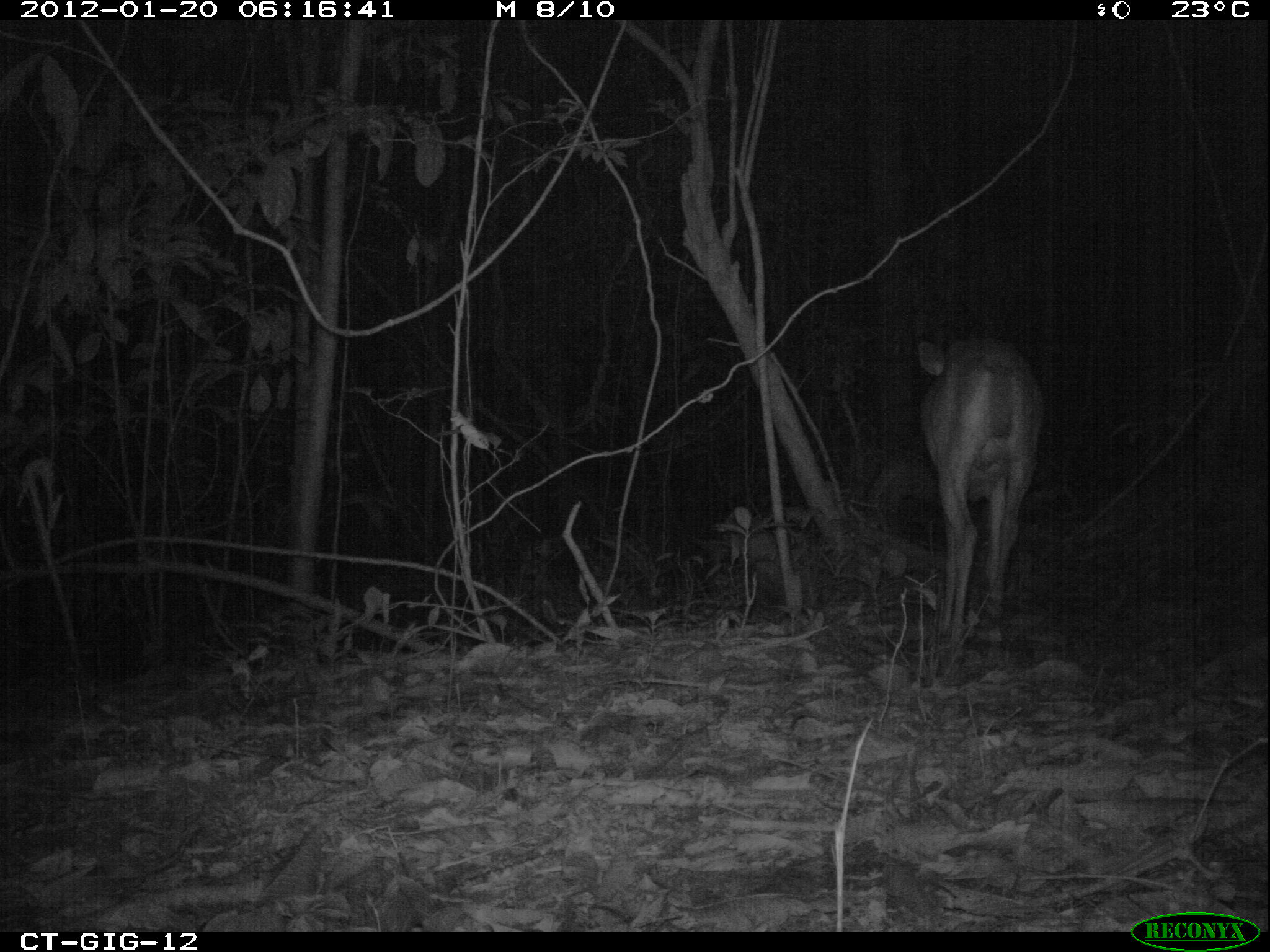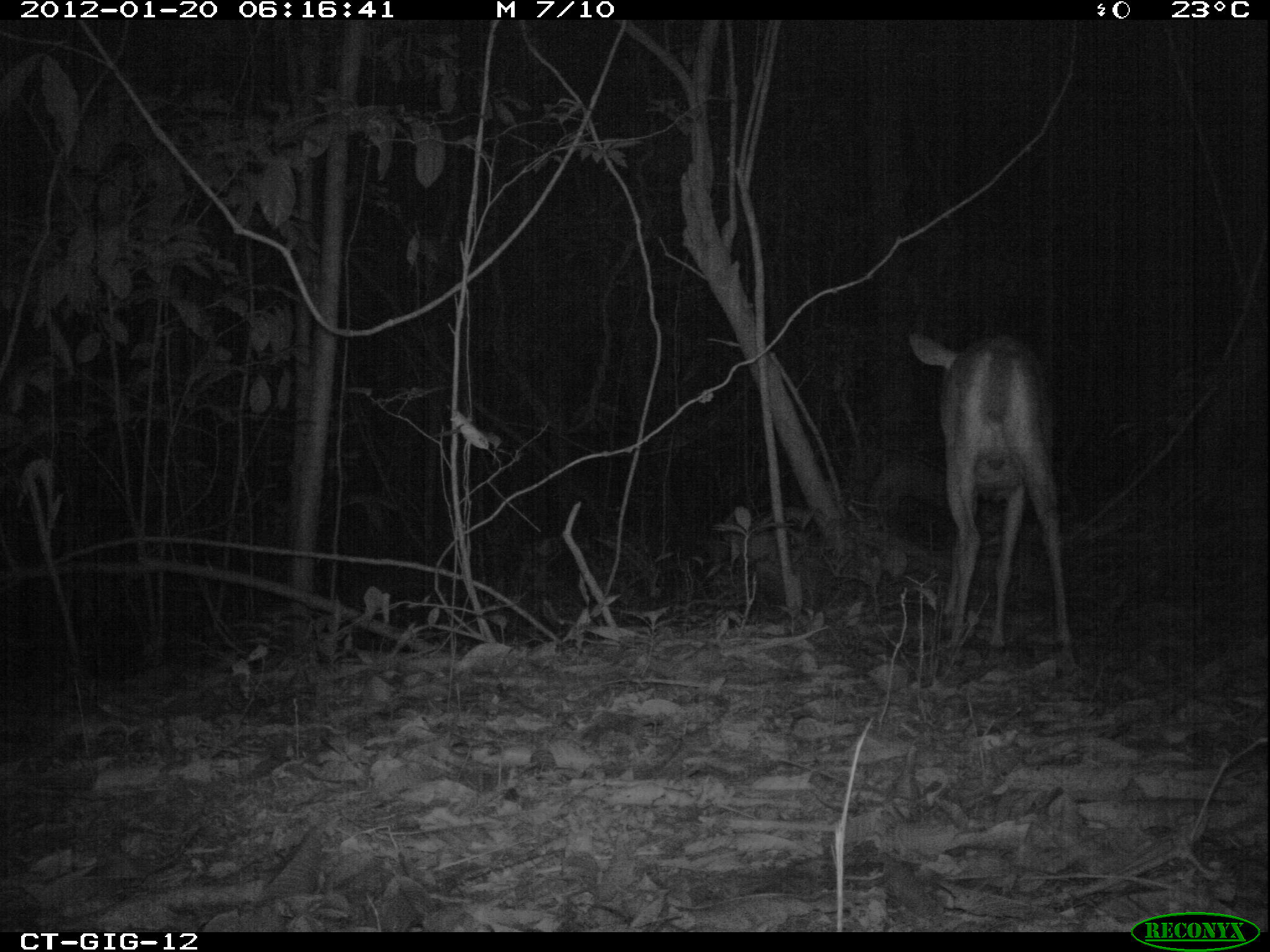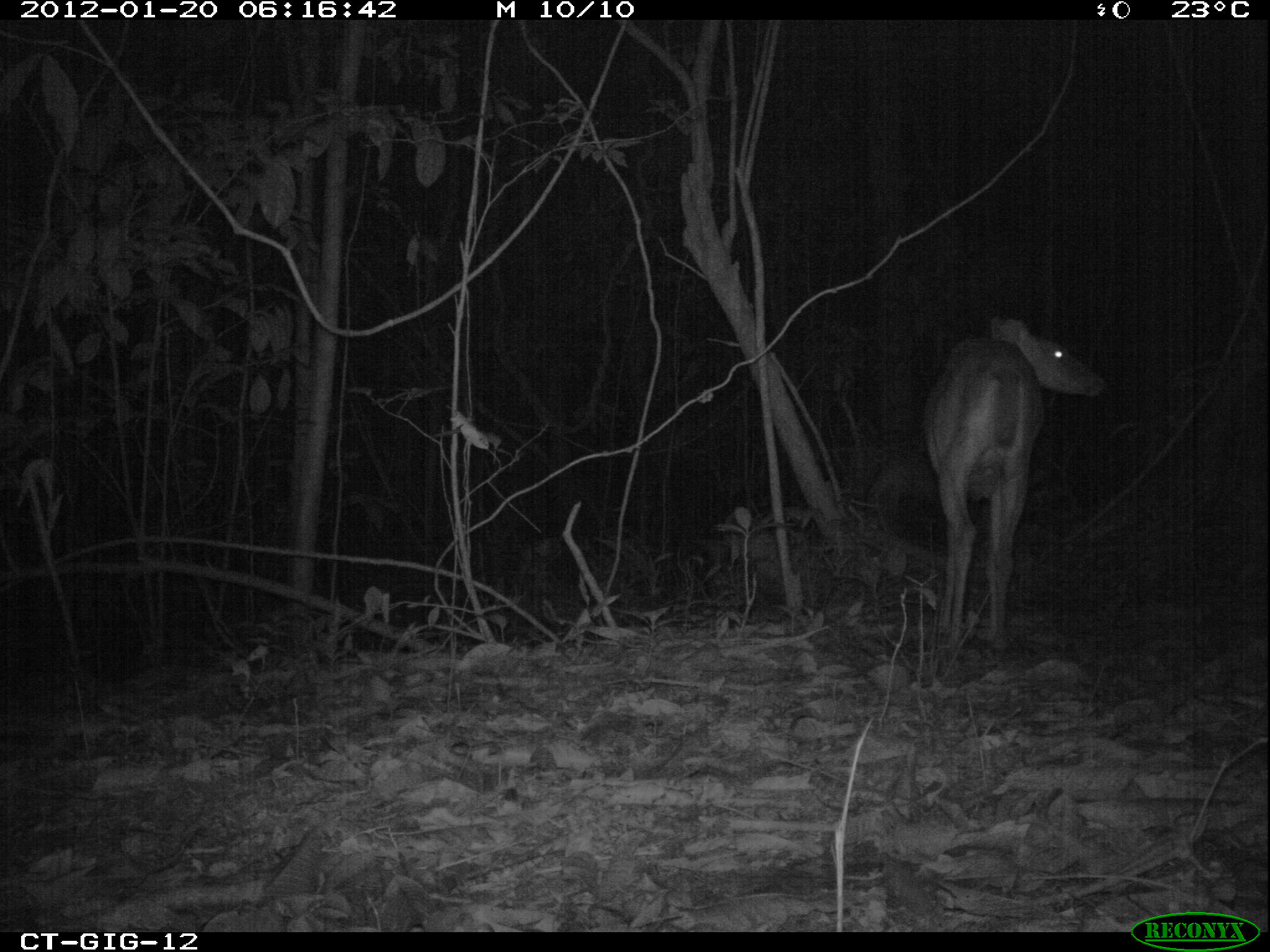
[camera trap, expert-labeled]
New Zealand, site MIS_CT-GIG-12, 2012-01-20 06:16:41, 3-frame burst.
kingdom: Animalia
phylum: Chordata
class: Mammalia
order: Artiodactyla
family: Cervidae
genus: Odocoileus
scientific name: Odocoileus virginianus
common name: white-tailed deer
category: white tailed deer